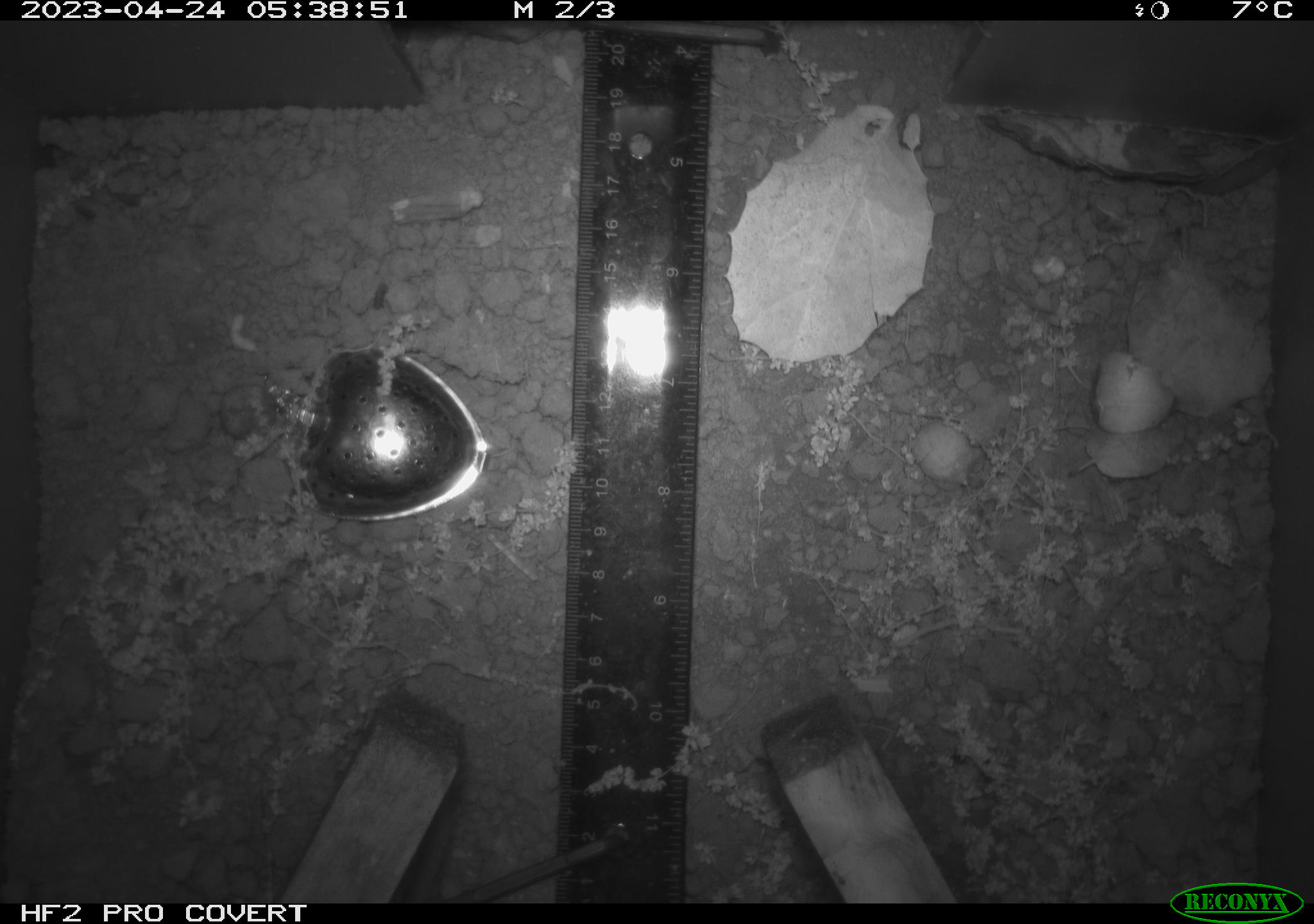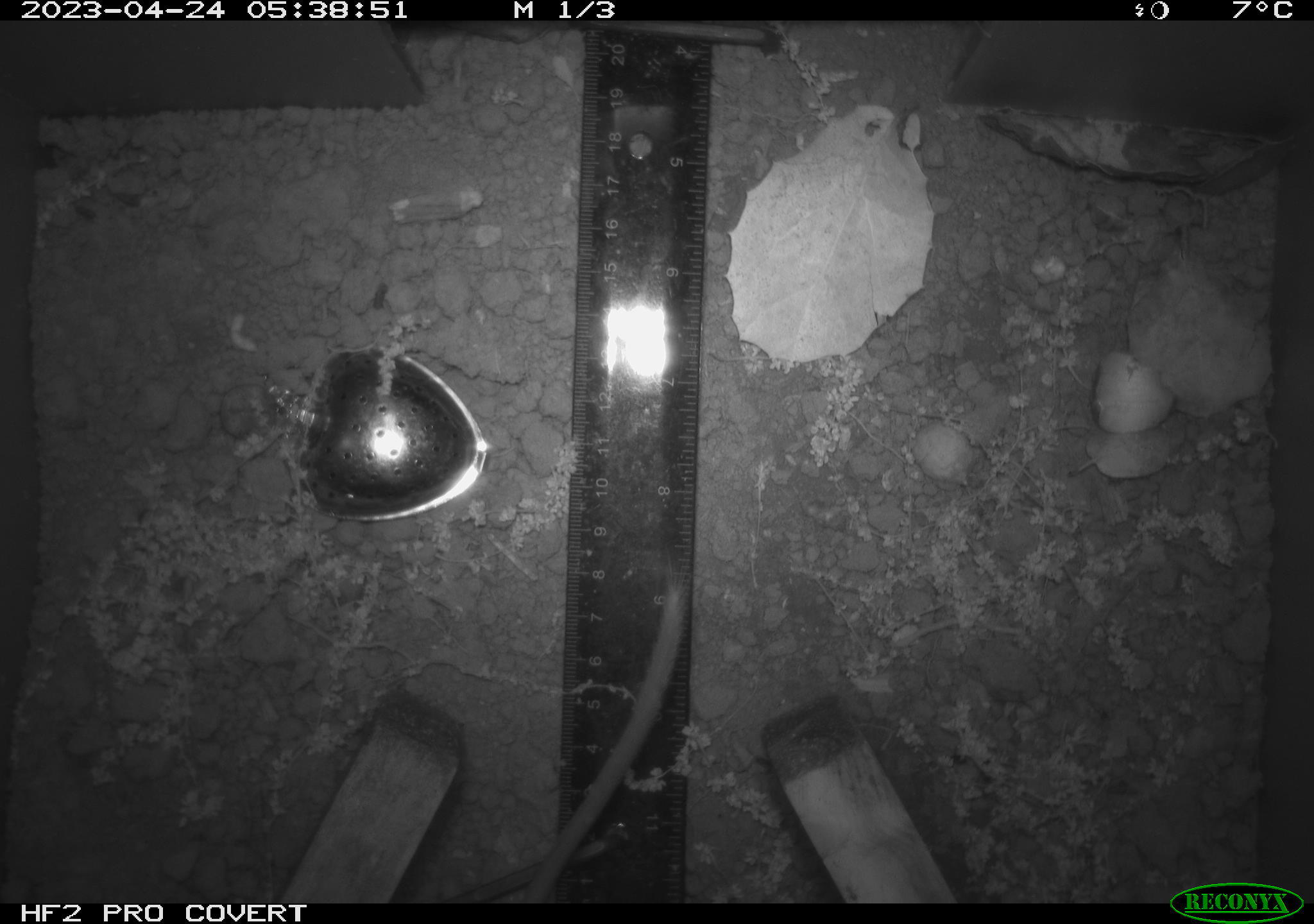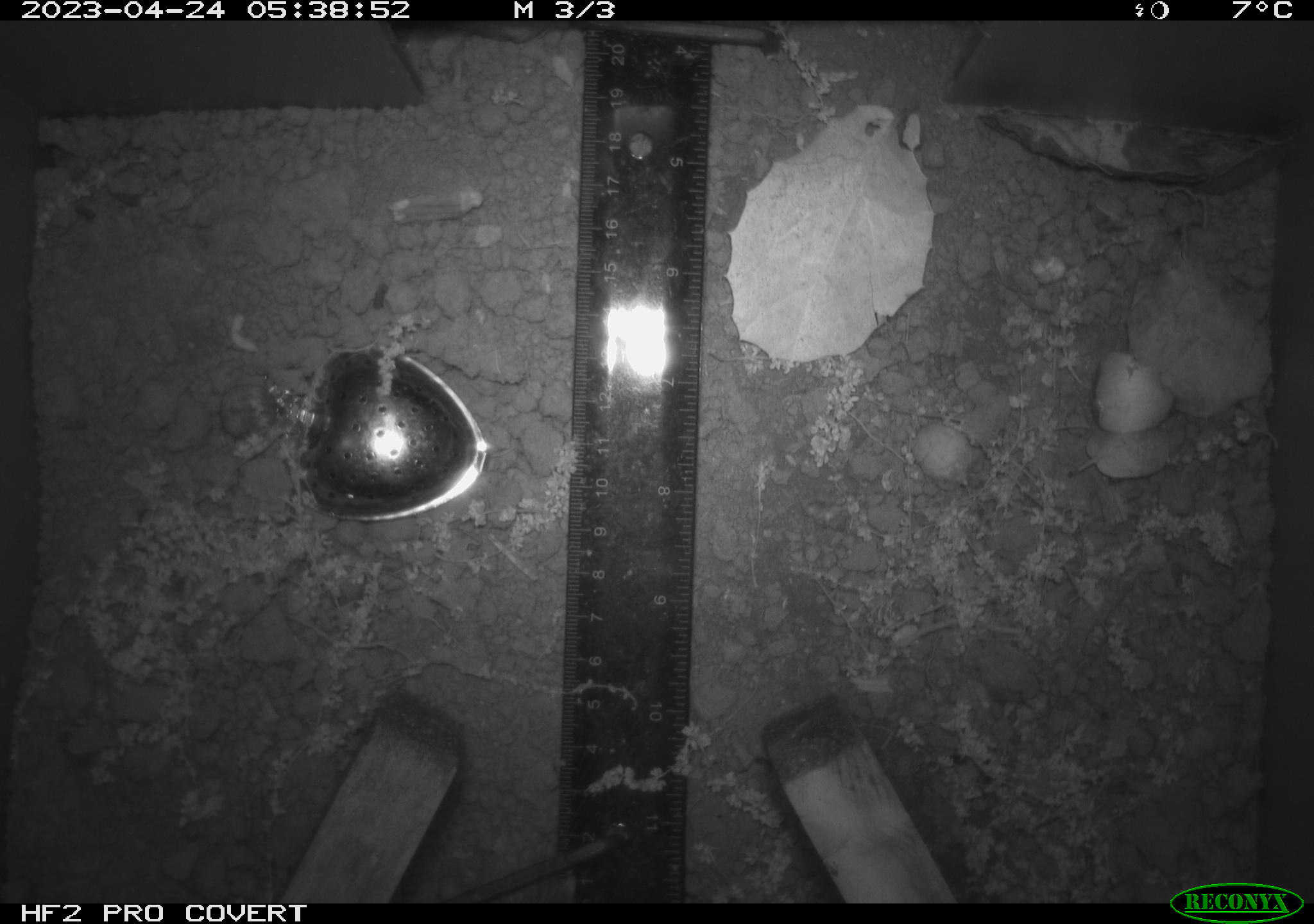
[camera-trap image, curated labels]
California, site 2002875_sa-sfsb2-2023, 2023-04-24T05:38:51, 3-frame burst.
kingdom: Animalia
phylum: Chordata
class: Mammalia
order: Rodentia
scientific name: Rodentia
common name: mouse species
Mouse species (Rodentia).